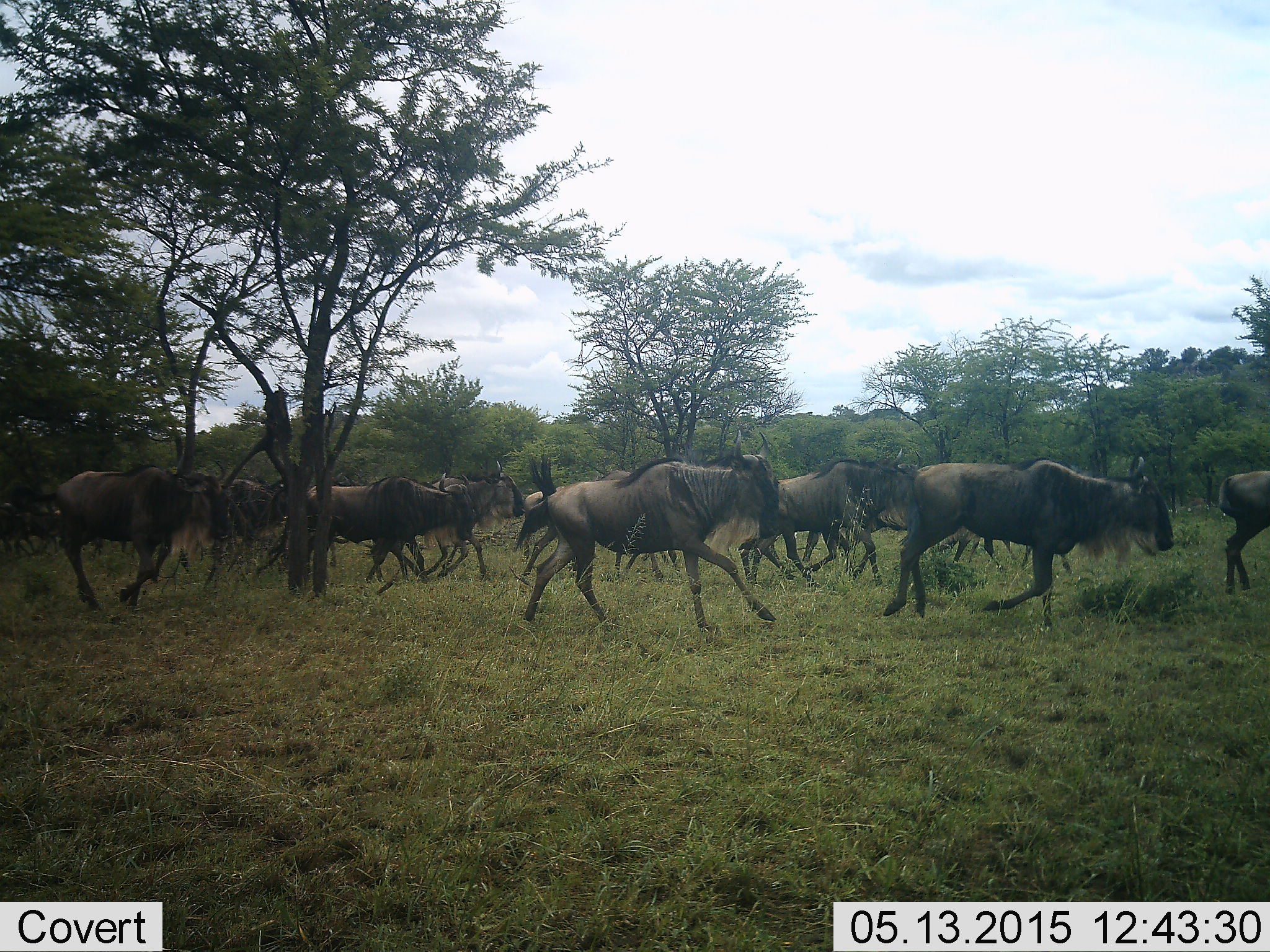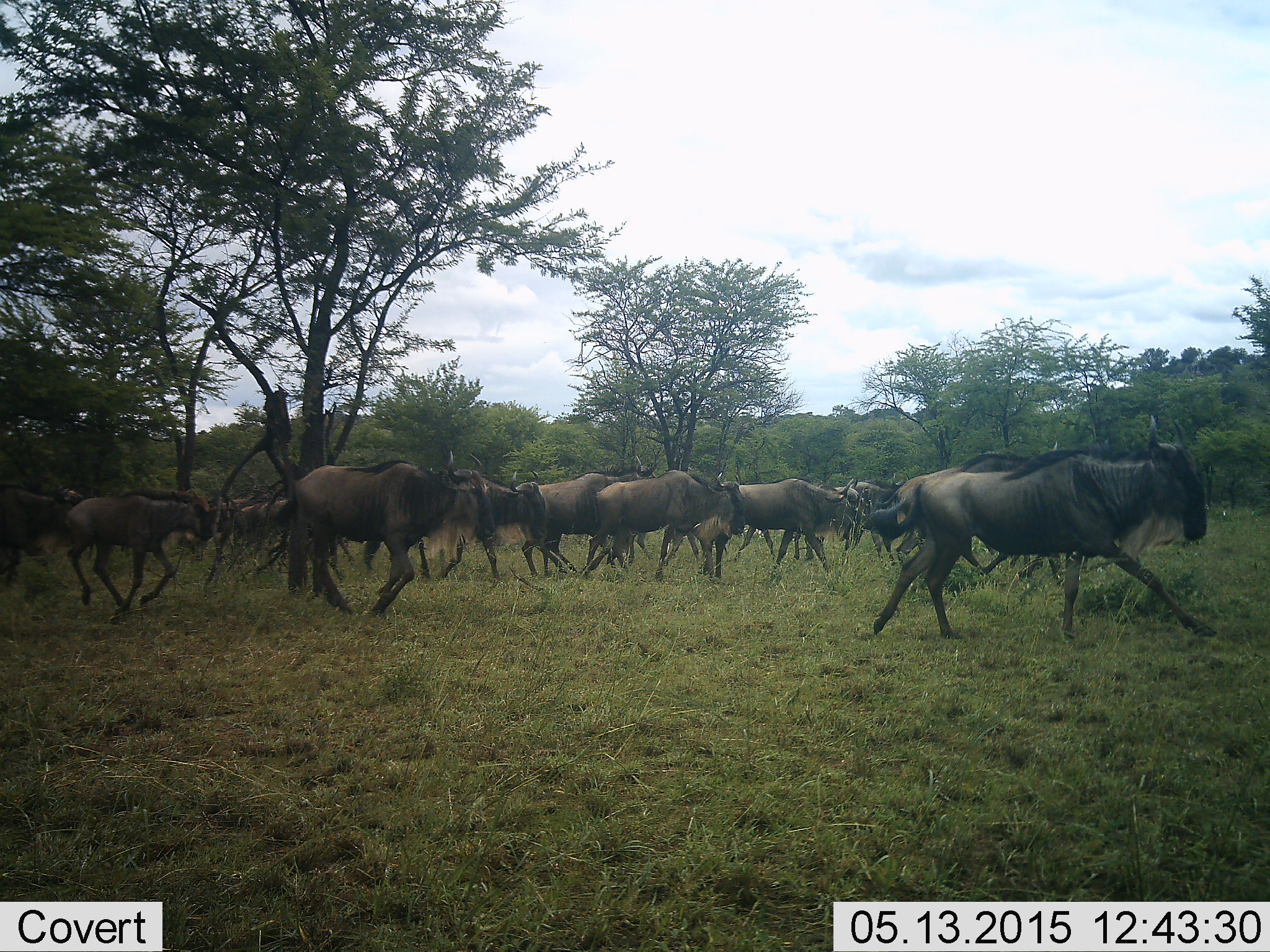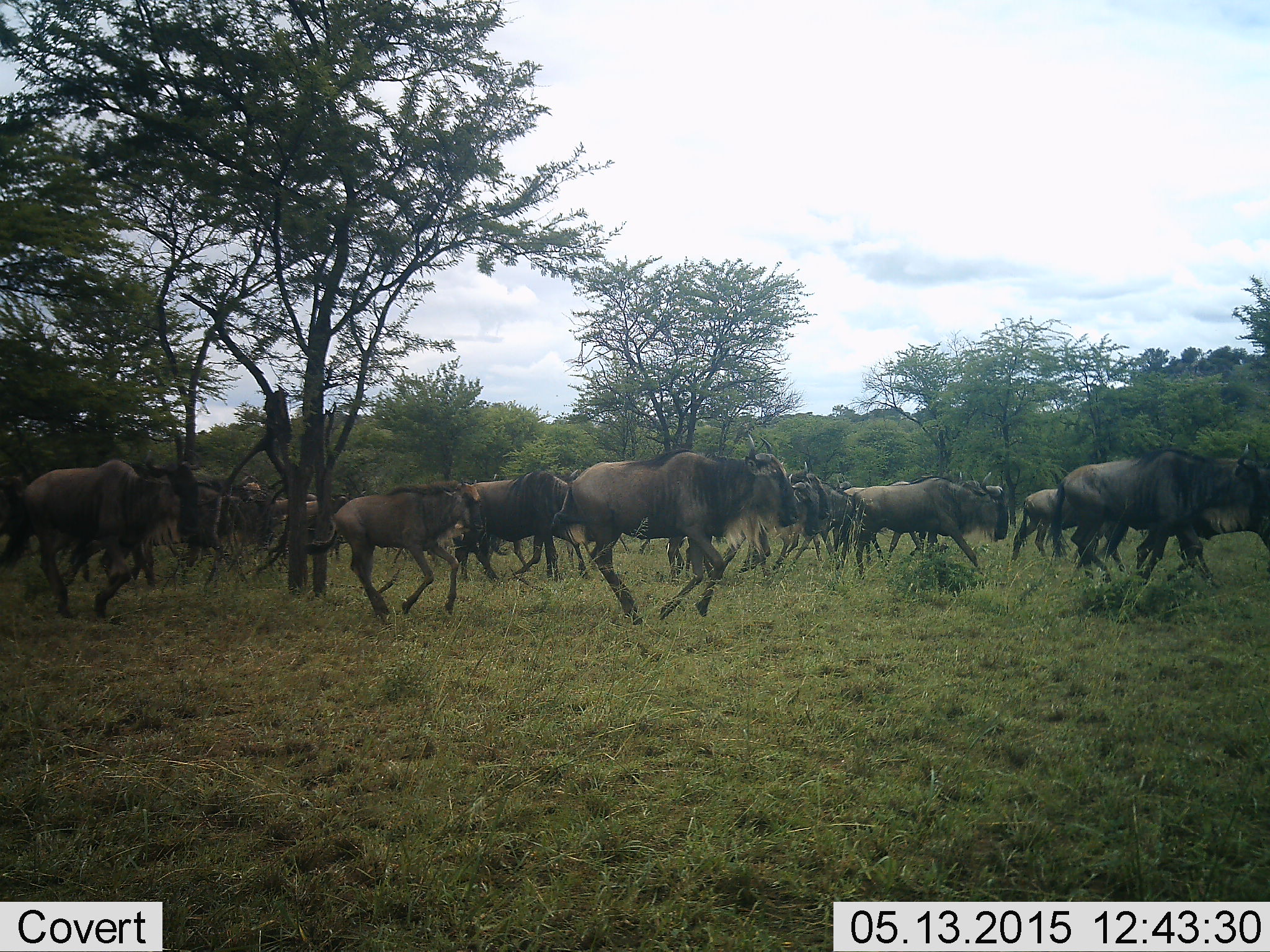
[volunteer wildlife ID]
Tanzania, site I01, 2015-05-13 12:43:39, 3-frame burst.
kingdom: Animalia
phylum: Chordata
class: Mammalia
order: Artiodactyla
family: Bovidae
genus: Connochaetes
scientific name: Connochaetes taurinus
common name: blue wildebeest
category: wildebeest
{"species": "wildebeest (blue wildebeest) (Connochaetes taurinus)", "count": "11-50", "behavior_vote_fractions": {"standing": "10%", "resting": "0%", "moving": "90%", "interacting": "0%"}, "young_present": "50%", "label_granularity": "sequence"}